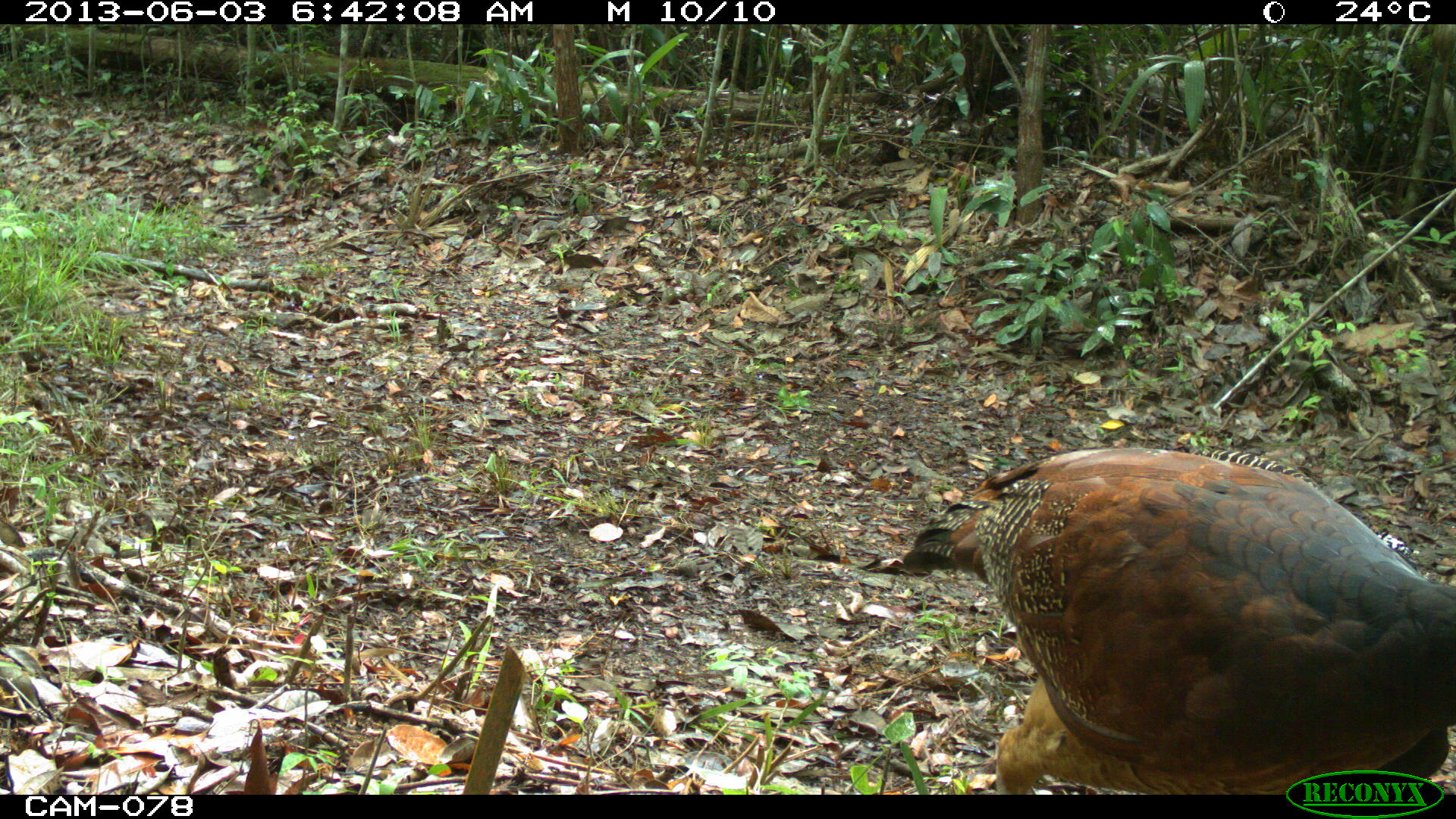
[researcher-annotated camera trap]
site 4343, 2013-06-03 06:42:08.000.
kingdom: Animalia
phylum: Chordata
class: Aves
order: Galliformes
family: Cracidae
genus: Crax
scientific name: Crax rubra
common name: great curassow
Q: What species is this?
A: Crax rubra (great curassow).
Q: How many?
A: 3.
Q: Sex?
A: Female.